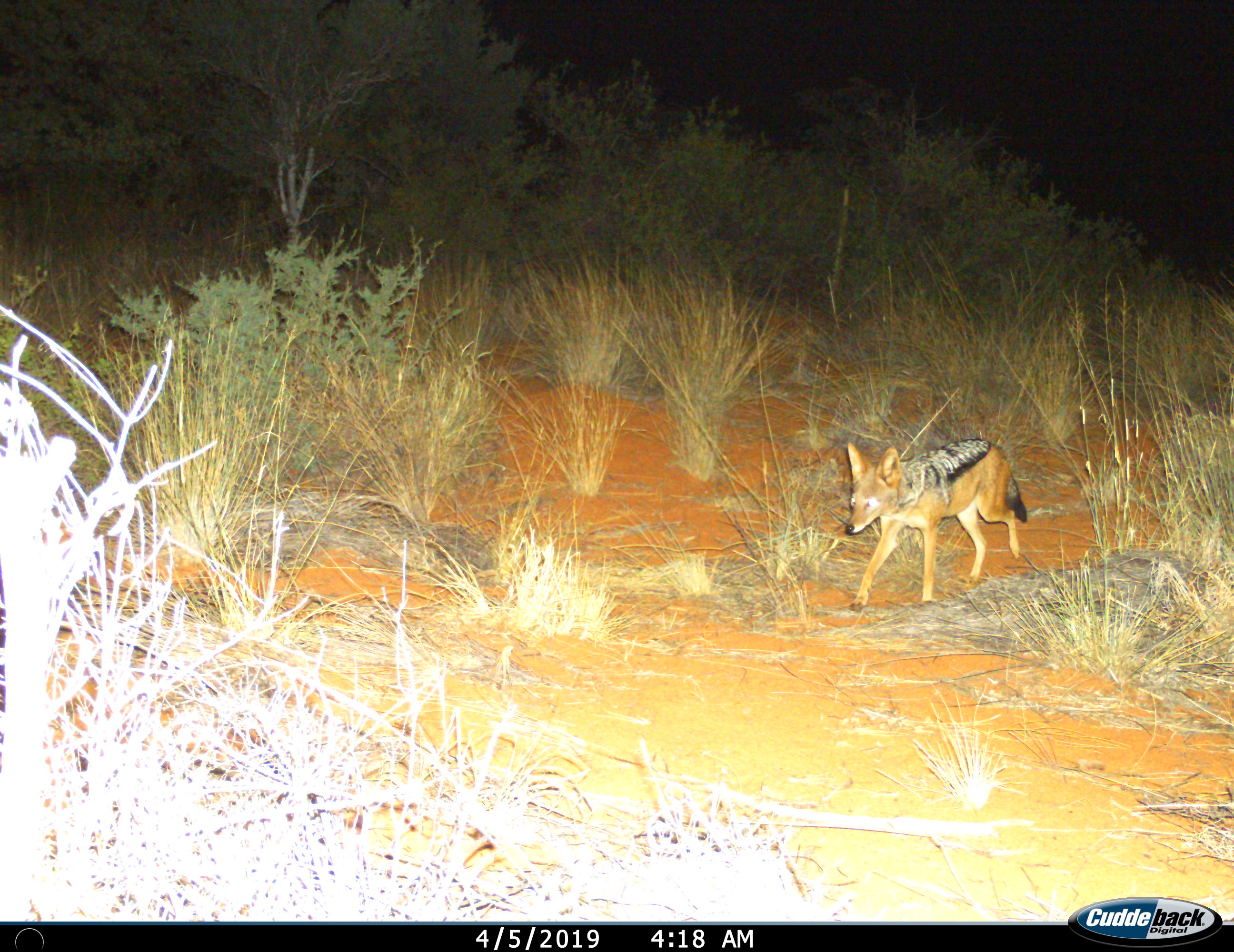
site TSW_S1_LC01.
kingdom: Animalia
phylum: Chordata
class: Mammalia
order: Carnivora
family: Canidae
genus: Lupulella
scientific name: Lupulella mesomelas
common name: black-backed jackal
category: jackalblackbacked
Jackalblackbacked (black-backed jackal) (Lupulella mesomelas), count 1. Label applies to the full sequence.